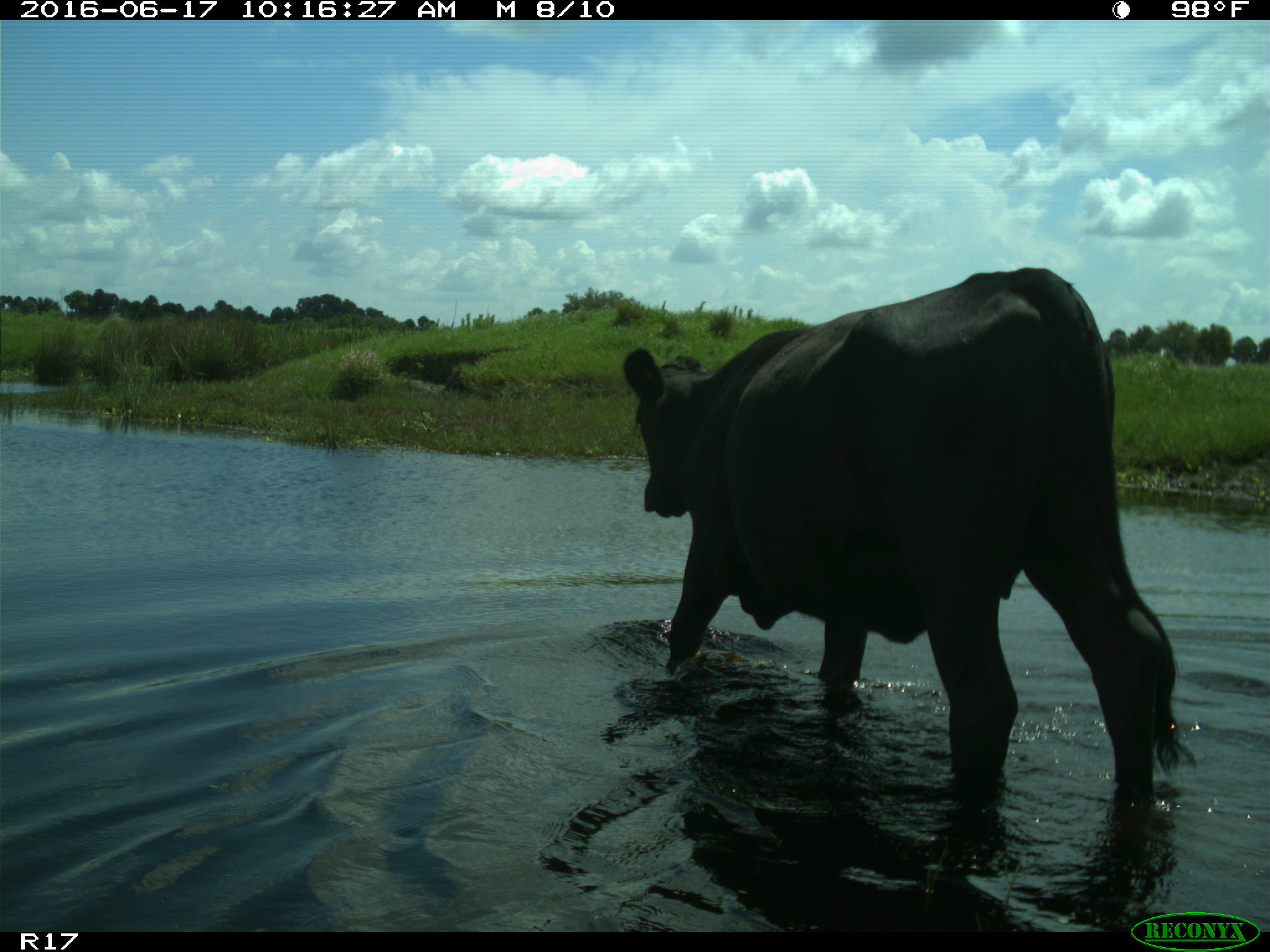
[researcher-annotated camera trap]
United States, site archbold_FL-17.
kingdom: Animalia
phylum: Chordata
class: Mammalia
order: Artiodactyla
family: Bovidae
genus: Bos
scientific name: Bos taurus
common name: domestic cow